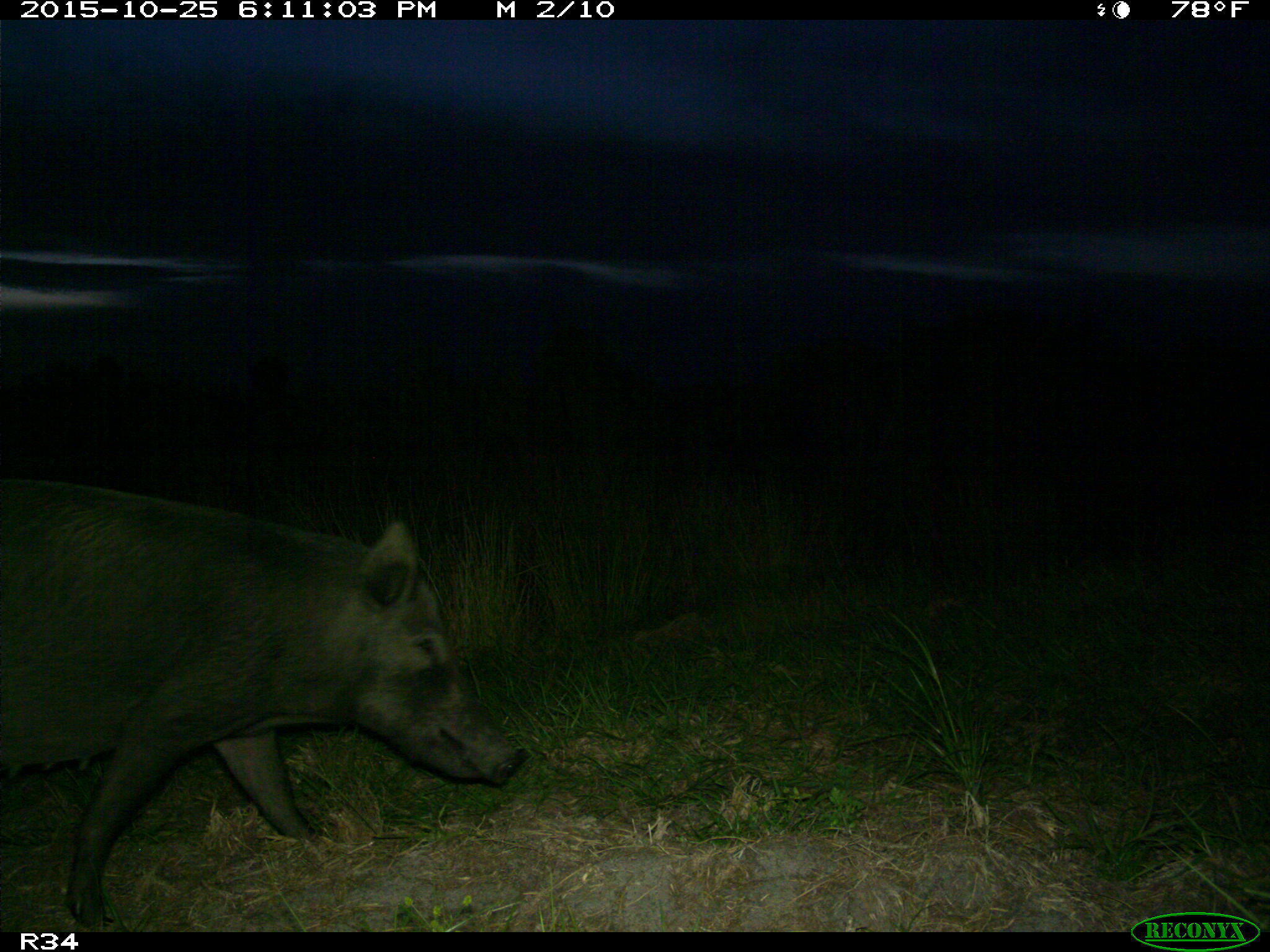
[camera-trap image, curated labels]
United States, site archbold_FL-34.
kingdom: Animalia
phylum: Chordata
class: Mammalia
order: Artiodactyla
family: Suidae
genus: Sus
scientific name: Sus scrofa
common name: wild boar